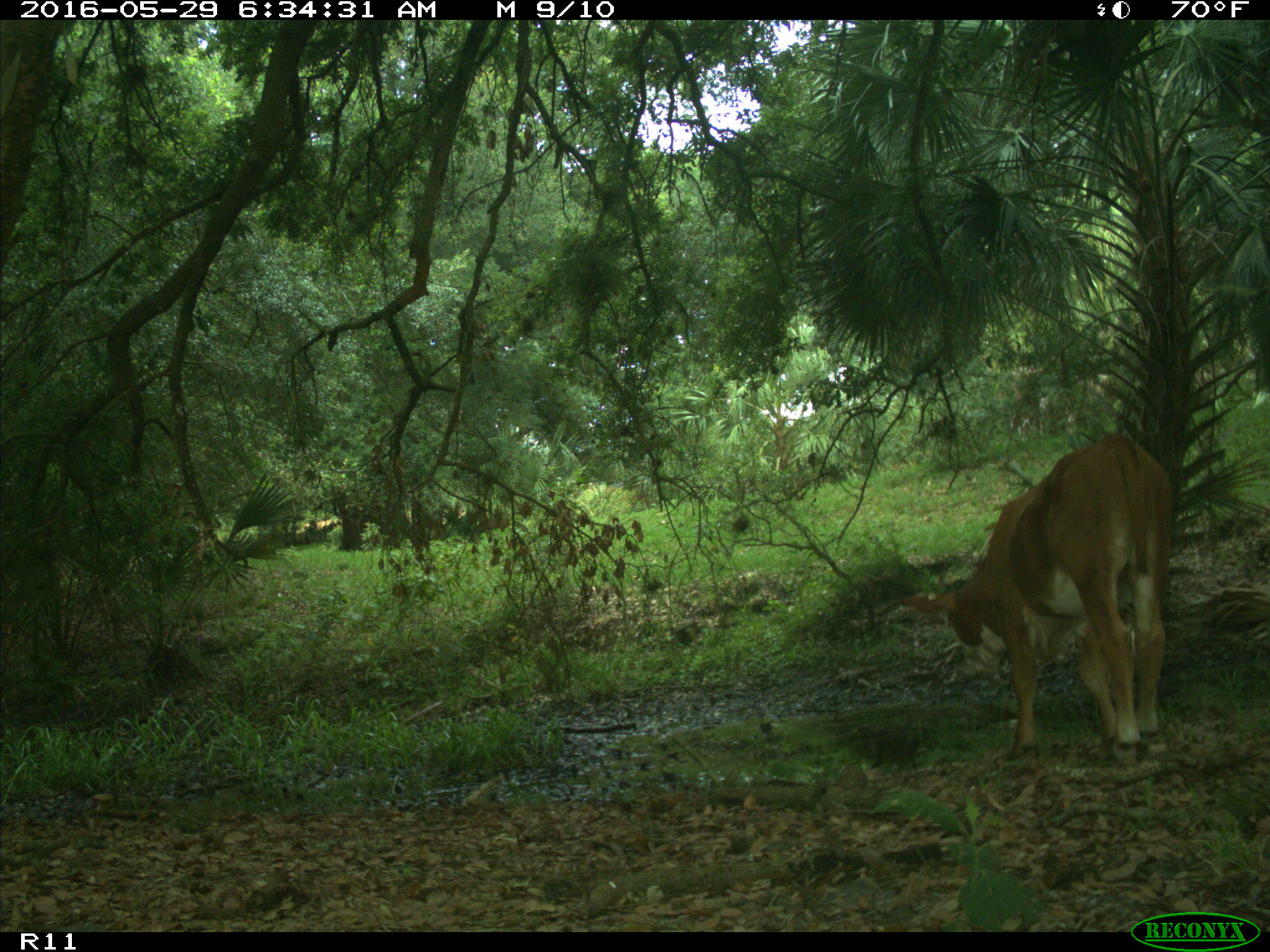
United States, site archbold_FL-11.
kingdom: Animalia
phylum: Chordata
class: Mammalia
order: Artiodactyla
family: Bovidae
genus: Bos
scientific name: Bos taurus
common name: domestic cow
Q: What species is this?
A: Bos taurus (domestic cow).